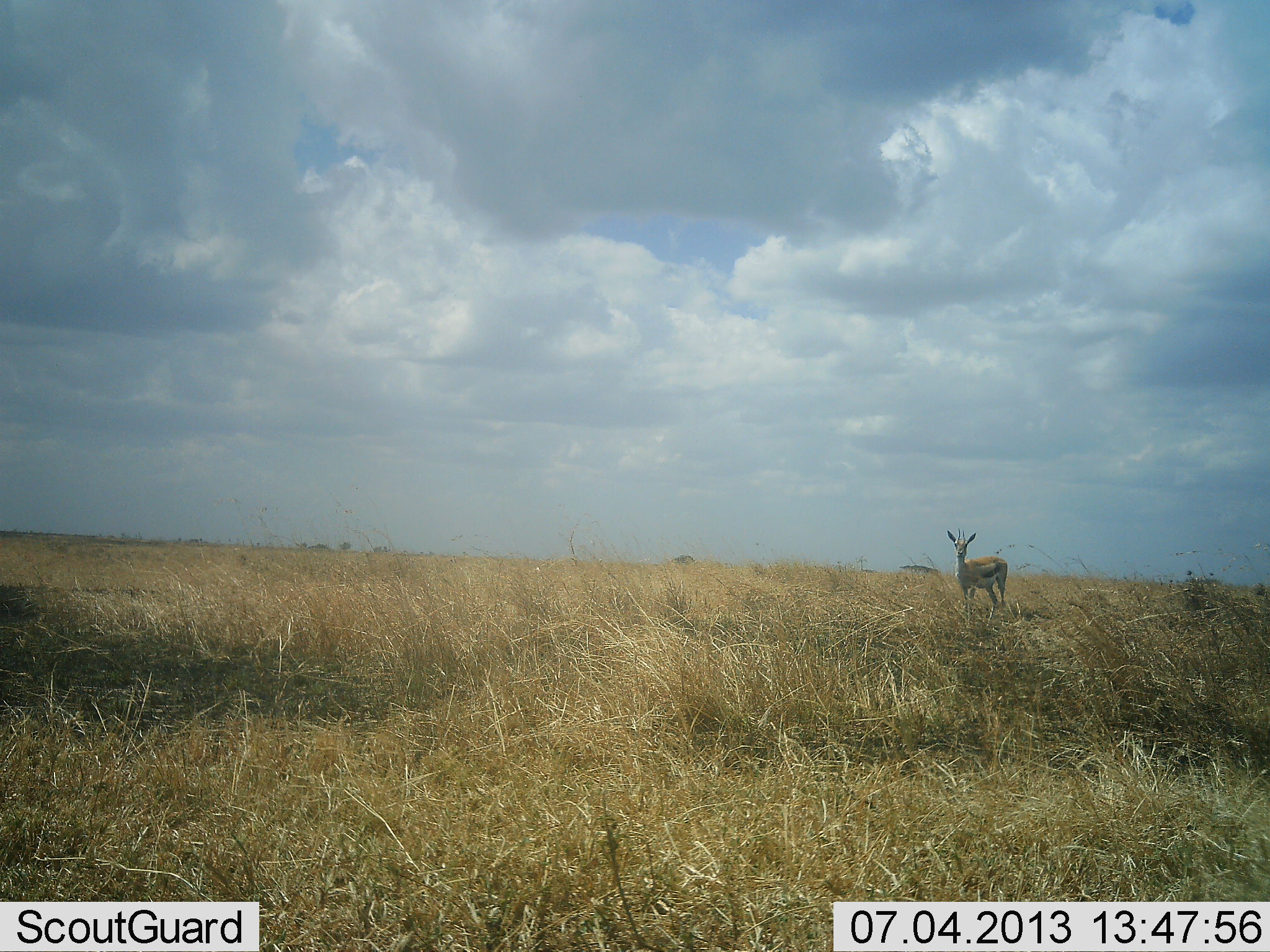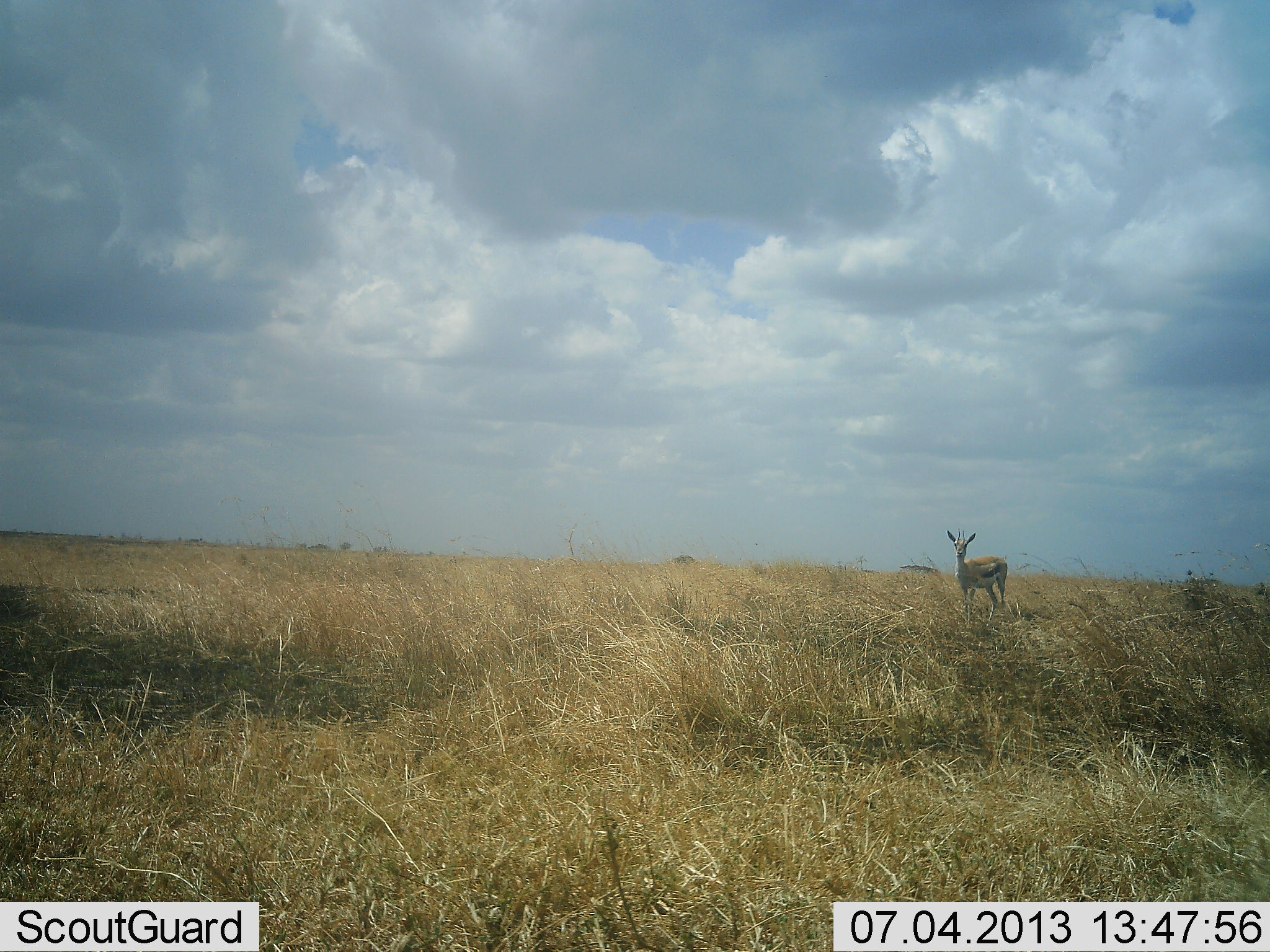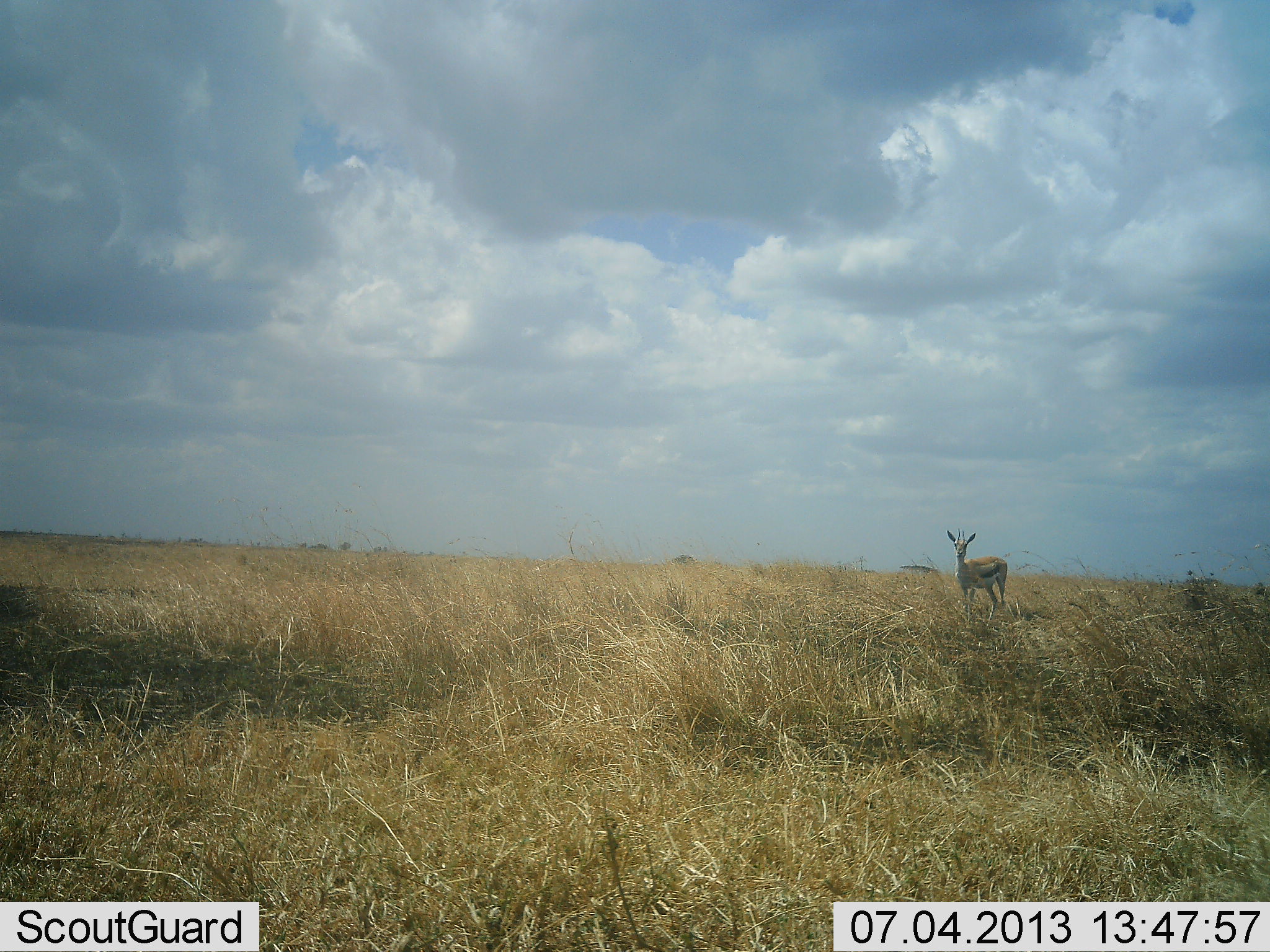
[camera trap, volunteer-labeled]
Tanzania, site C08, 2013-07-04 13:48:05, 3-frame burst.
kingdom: Animalia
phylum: Chordata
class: Mammalia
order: Artiodactyla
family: Bovidae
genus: Eudorcas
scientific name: Eudorcas thomsonii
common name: thomson's gazelle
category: gazellethomsons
Gazellethomsons (thomson's gazelle) (Eudorcas thomsonii), count 1. Behavior (volunteer vote fractions): standing 100%, resting 0%, moving 0%, interacting 0%. Young present (vote fraction): 0%. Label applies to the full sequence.